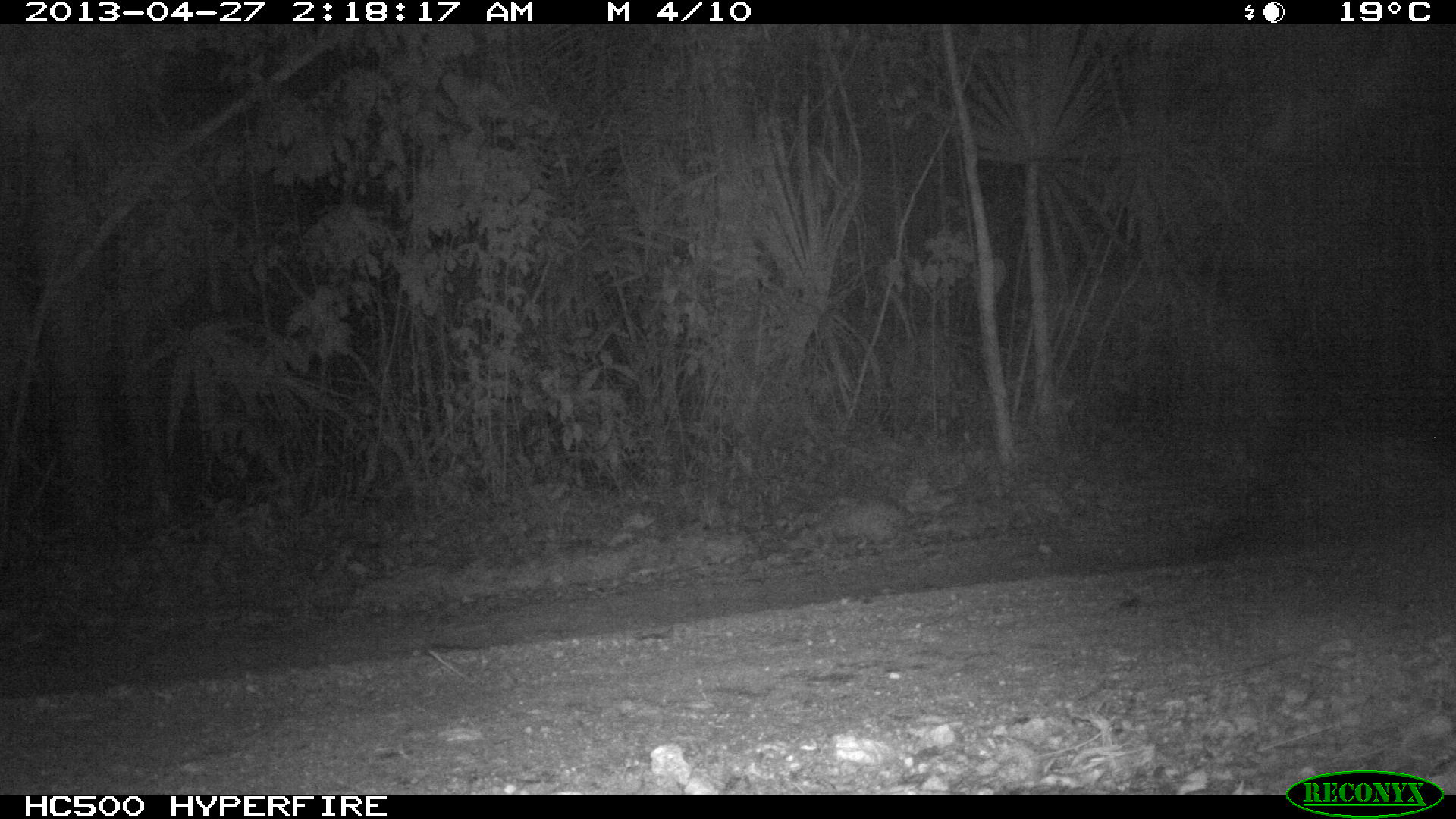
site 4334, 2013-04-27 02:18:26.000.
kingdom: Animalia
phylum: Chordata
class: Mammalia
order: Carnivora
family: Procyonidae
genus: Procyon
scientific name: Procyon lotor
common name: common raccoon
Procyon lotor (common raccoon), count 1.